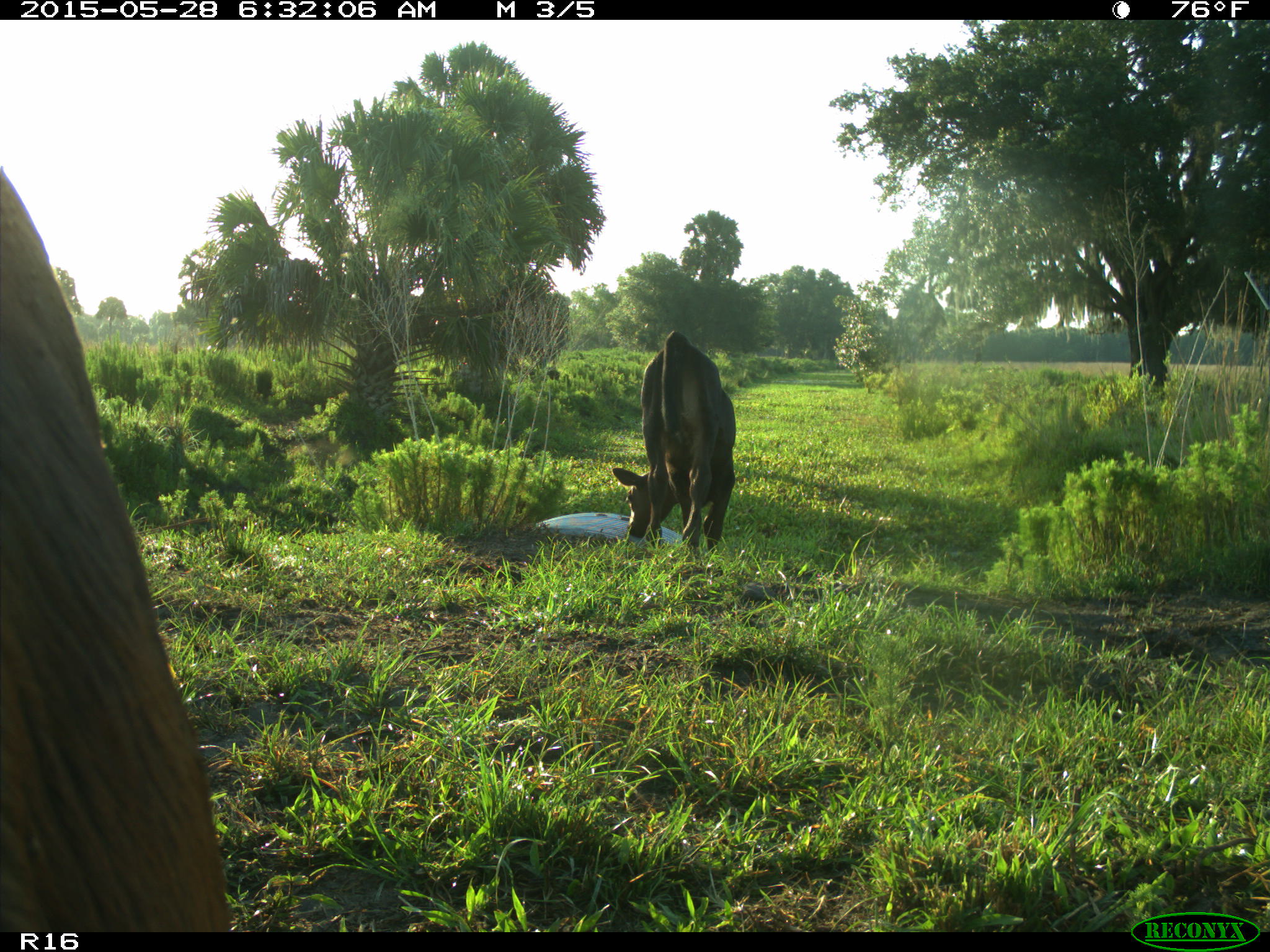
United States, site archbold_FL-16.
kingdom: Animalia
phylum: Chordata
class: Mammalia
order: Artiodactyla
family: Bovidae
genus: Bos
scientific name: Bos taurus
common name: domestic cow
Bos taurus (domestic cow).